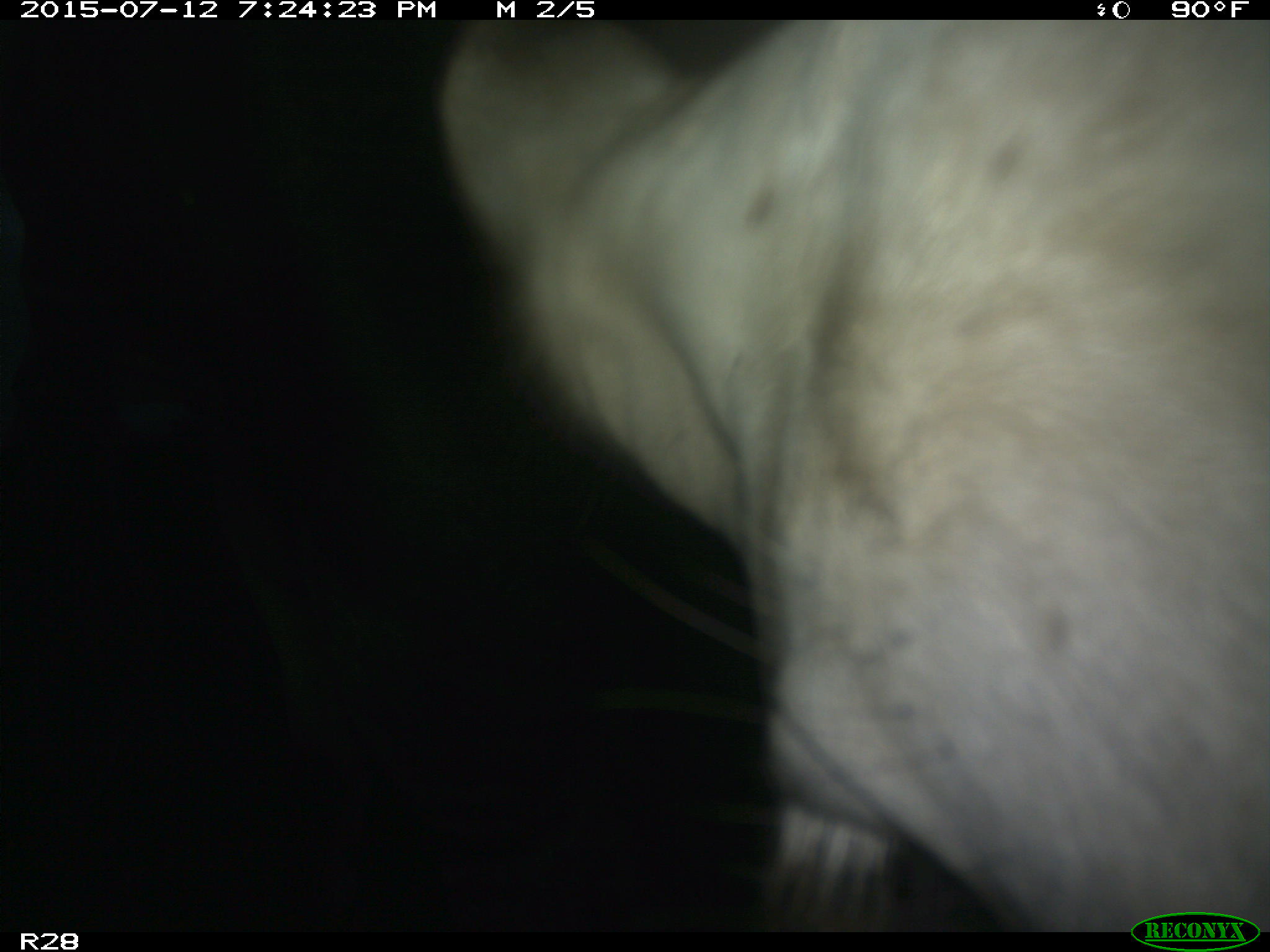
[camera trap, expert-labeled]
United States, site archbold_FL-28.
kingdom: Animalia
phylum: Chordata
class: Mammalia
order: Artiodactyla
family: Bovidae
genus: Bos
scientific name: Bos taurus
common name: domestic cow